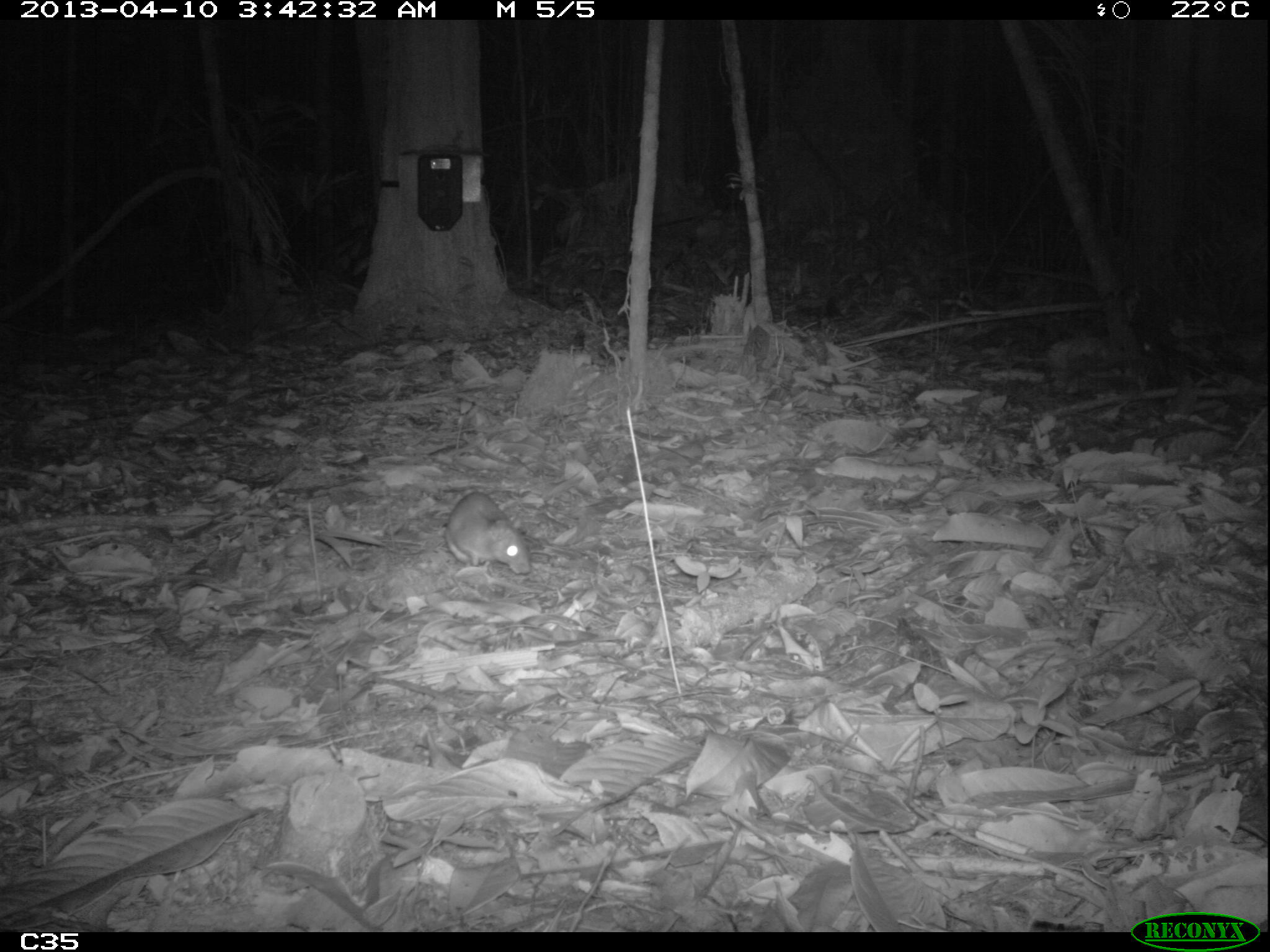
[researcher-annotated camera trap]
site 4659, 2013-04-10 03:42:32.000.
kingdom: Animalia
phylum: Chordata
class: Mammalia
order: Rodentia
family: Muridae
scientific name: Muridae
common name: mice, rats, and gerbils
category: unknown mouse or rat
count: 2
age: adult